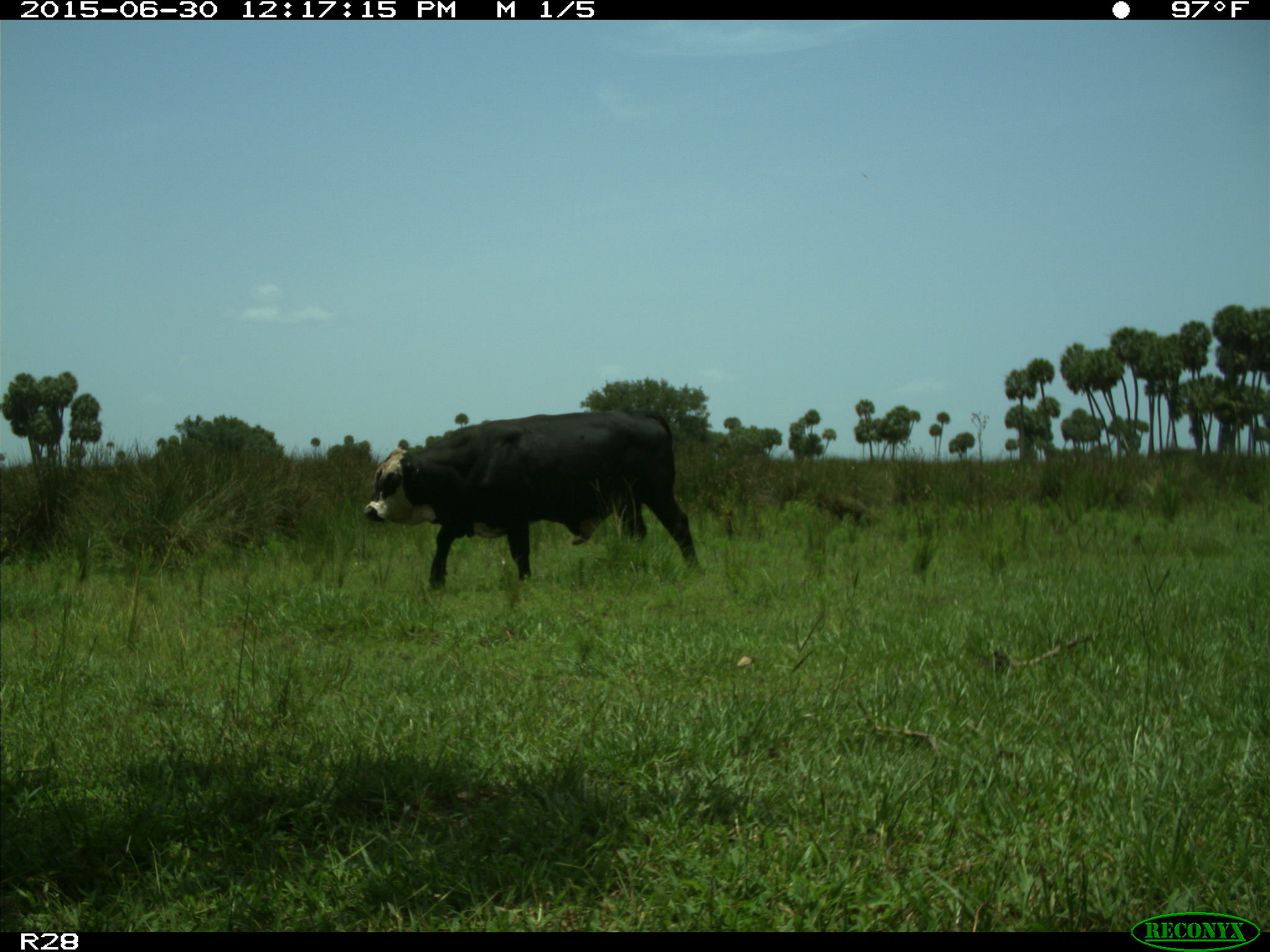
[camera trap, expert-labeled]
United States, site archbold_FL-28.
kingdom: Animalia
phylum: Chordata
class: Mammalia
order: Artiodactyla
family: Bovidae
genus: Bos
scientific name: Bos taurus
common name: domestic cow